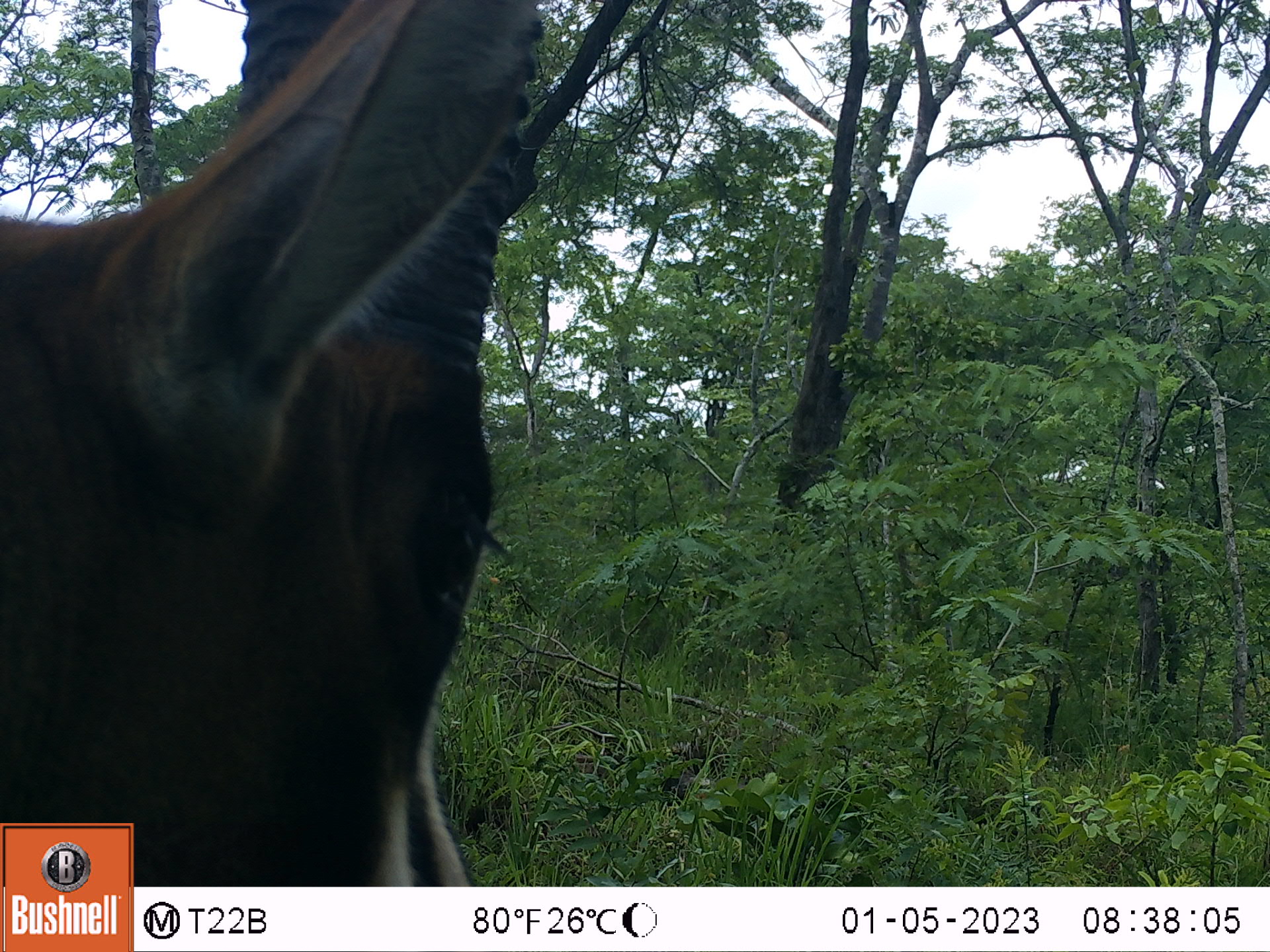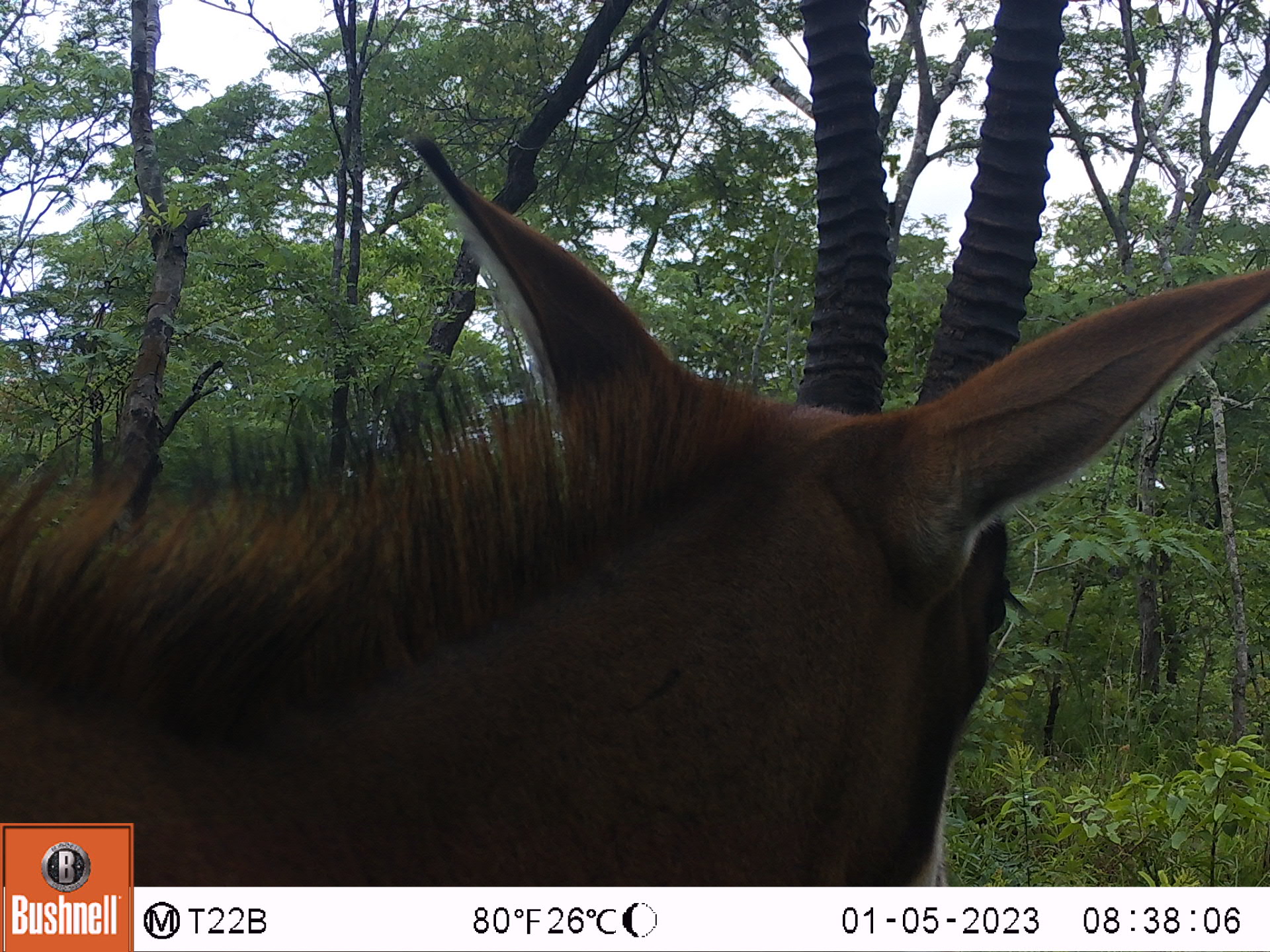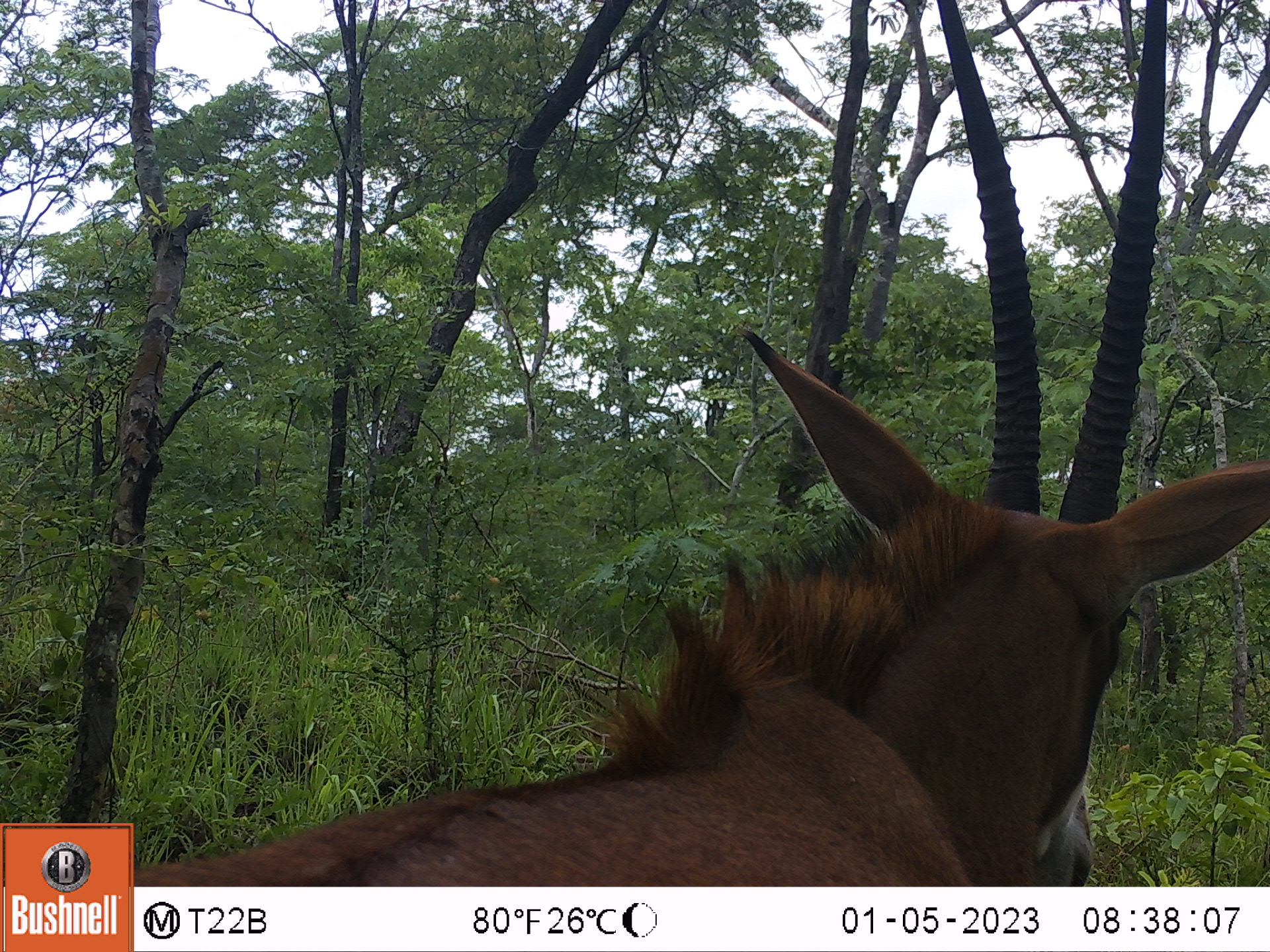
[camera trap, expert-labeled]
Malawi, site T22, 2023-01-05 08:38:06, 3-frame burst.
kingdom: Animalia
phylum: Chordata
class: Mammalia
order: Artiodactyla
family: Bovidae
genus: Hippotragus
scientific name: Hippotragus niger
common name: sable antelope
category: sable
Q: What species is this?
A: Sable (sable antelope) (Hippotragus niger).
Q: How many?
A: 1.